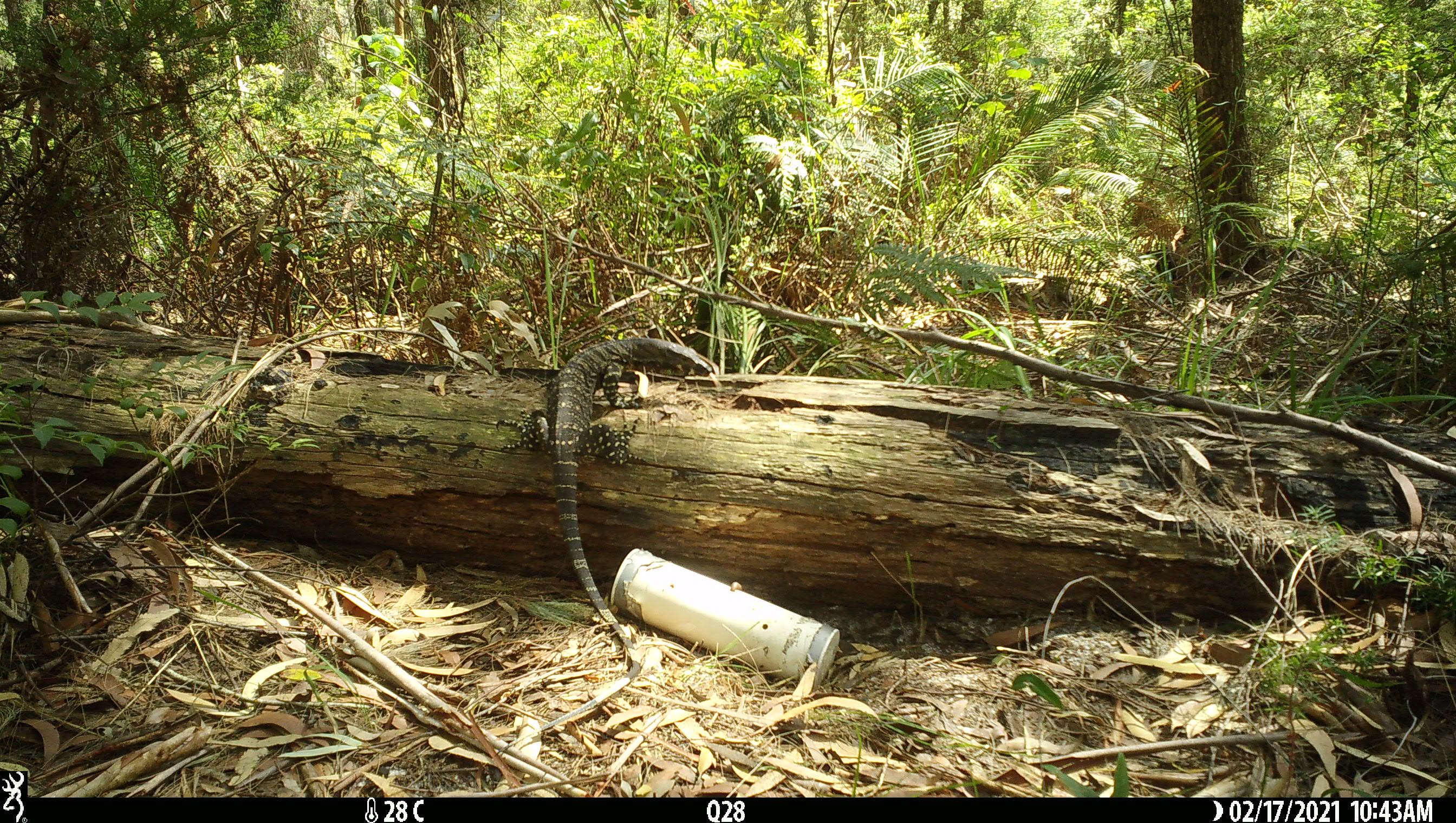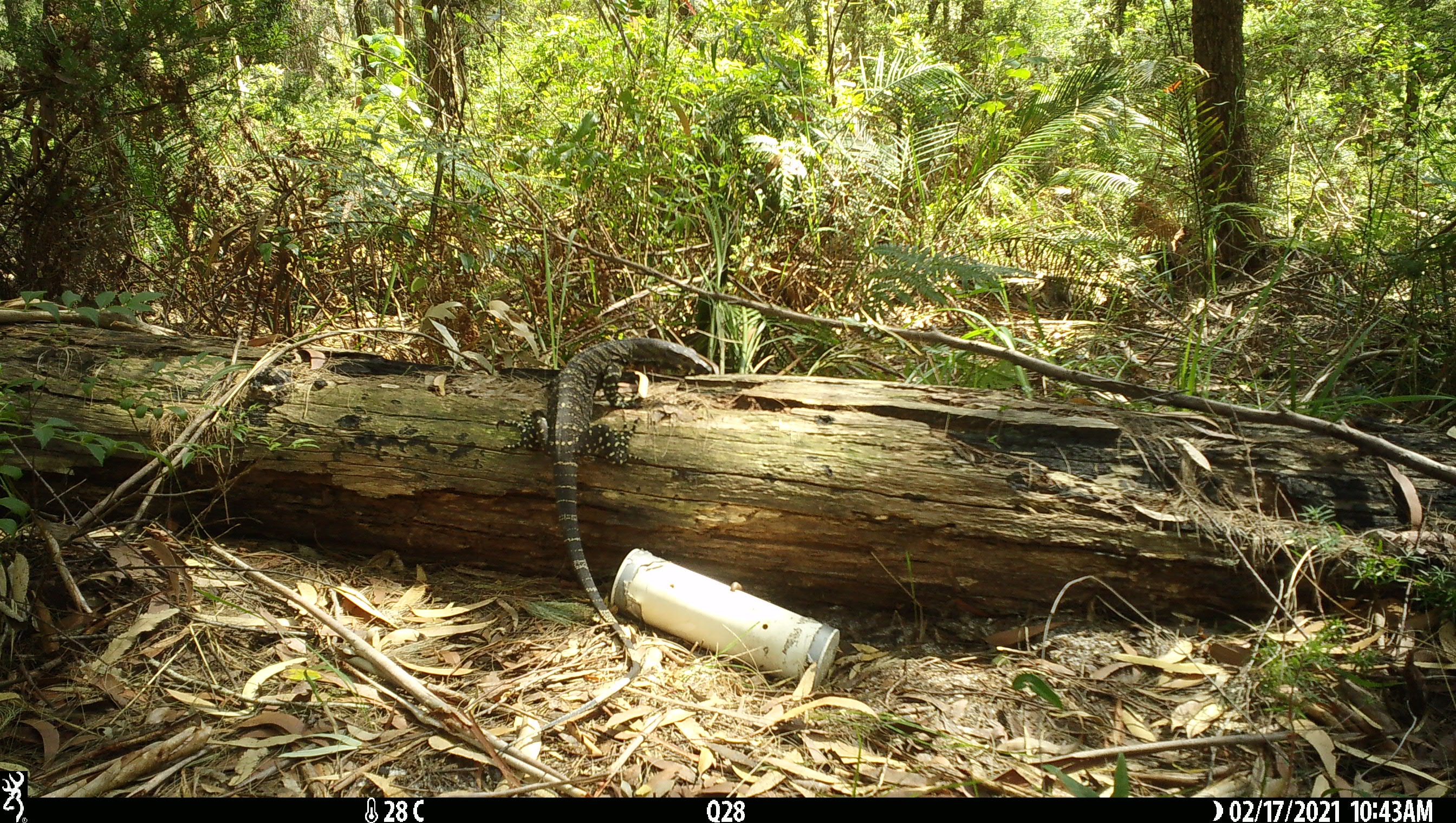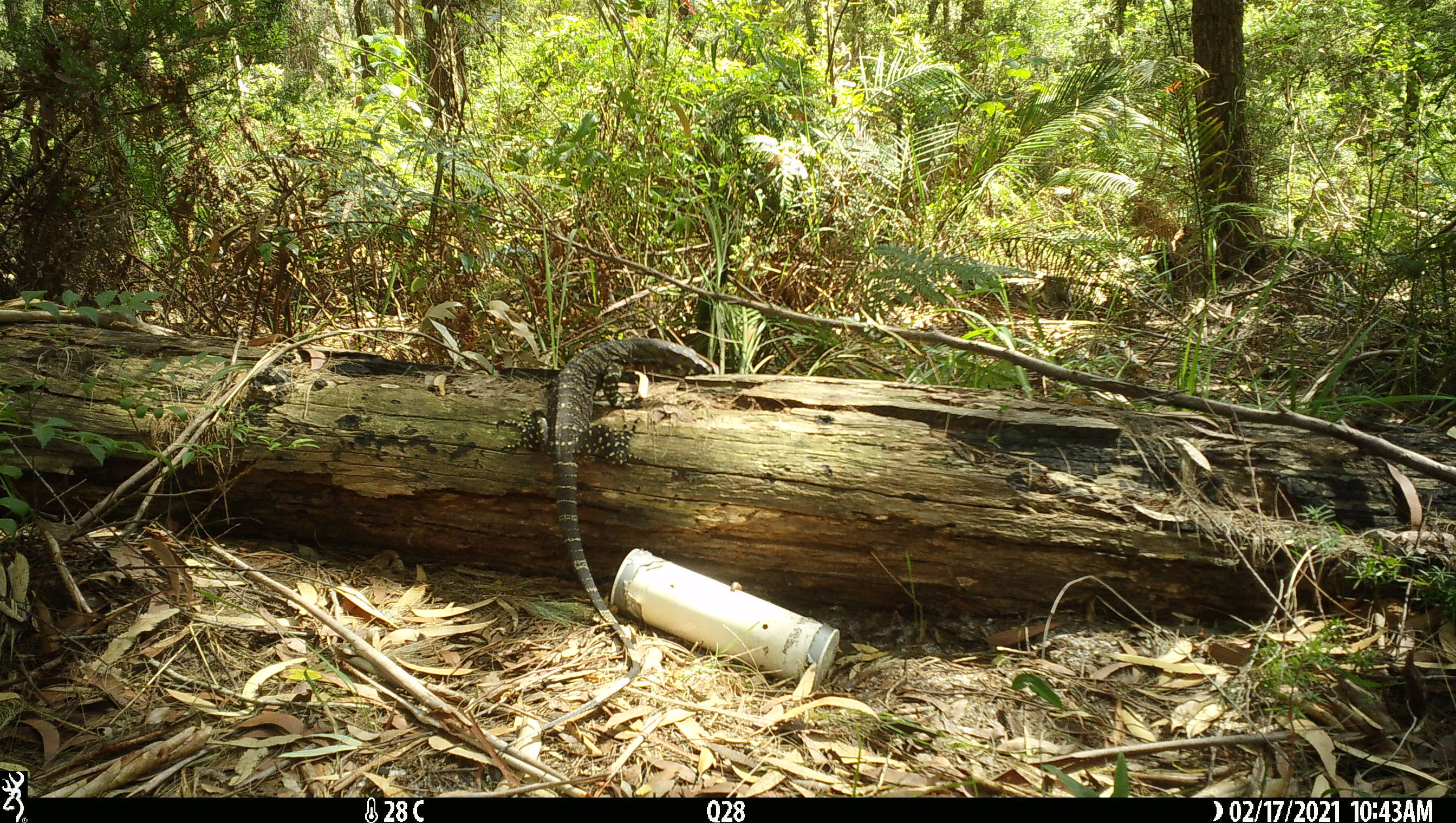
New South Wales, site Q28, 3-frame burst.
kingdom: Animalia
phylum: Chordata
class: Reptilia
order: Squamata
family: Varanidae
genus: Varanus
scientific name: Varanus varius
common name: lace monitor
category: goanna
Goanna (lace monitor) (Varanus varius).